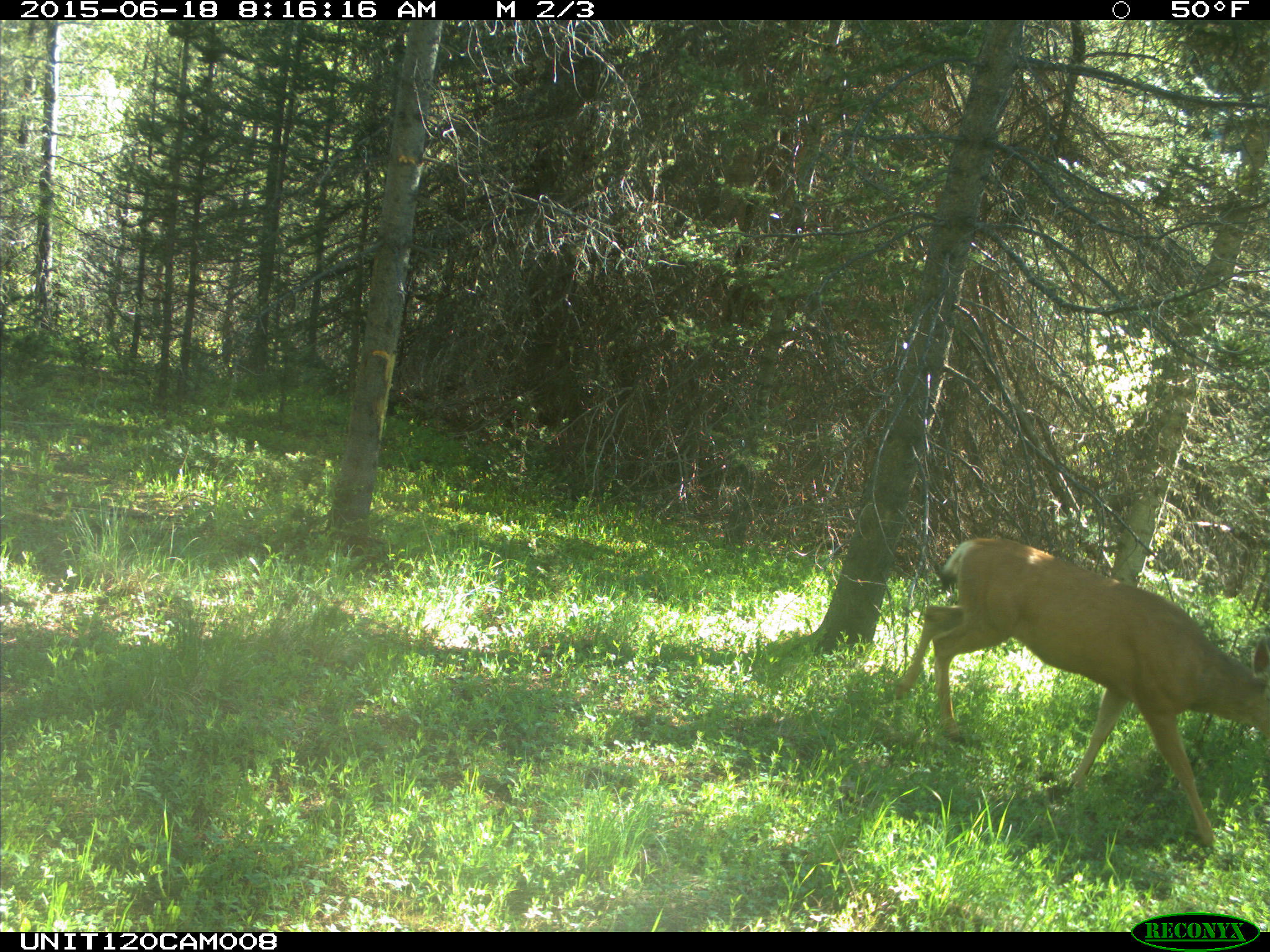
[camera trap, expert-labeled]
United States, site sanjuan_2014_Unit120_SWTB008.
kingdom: Animalia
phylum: Chordata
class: Mammalia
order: Artiodactyla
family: Cervidae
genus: Odocoileus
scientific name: Odocoileus hemionus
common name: mule deer